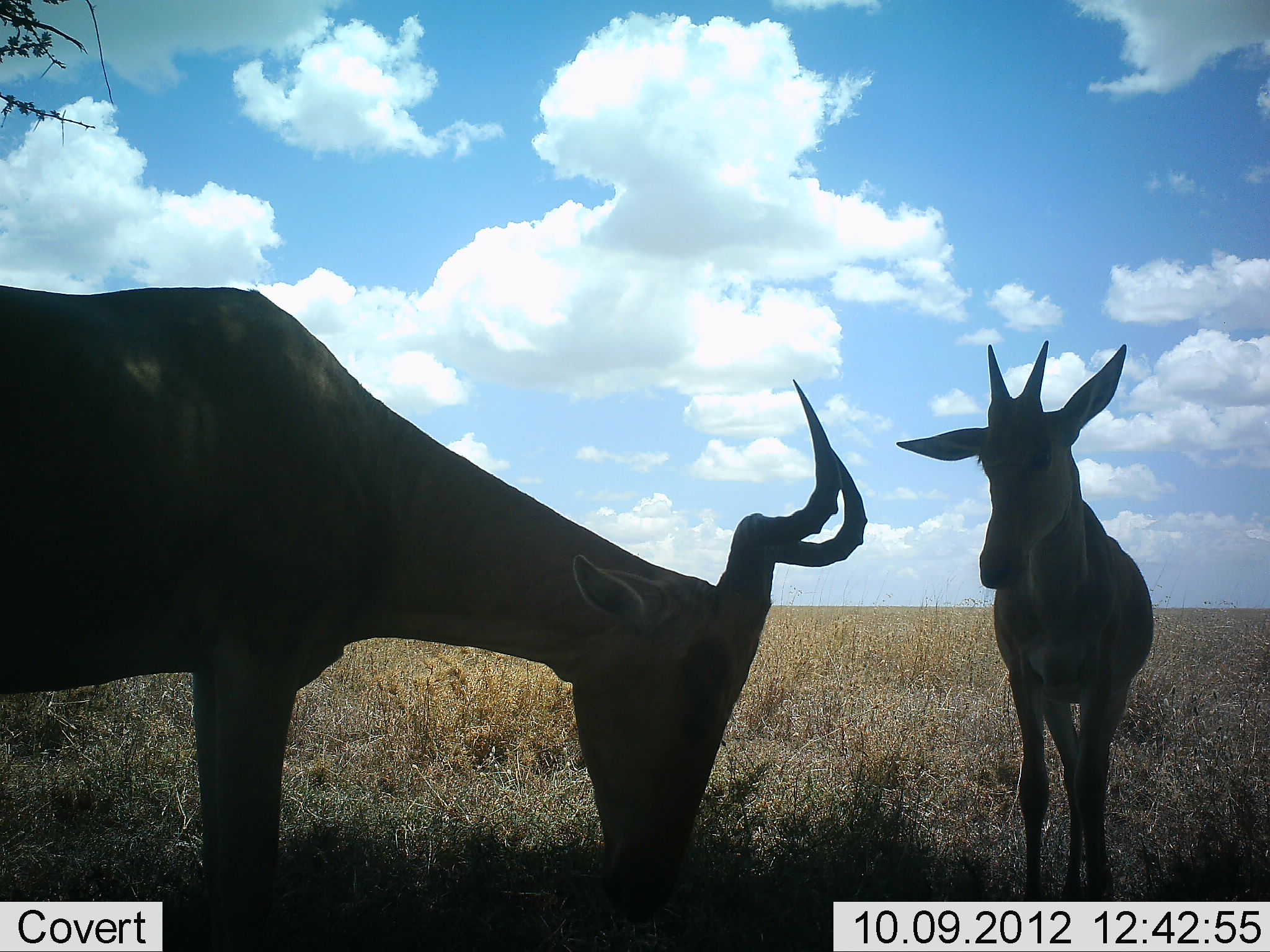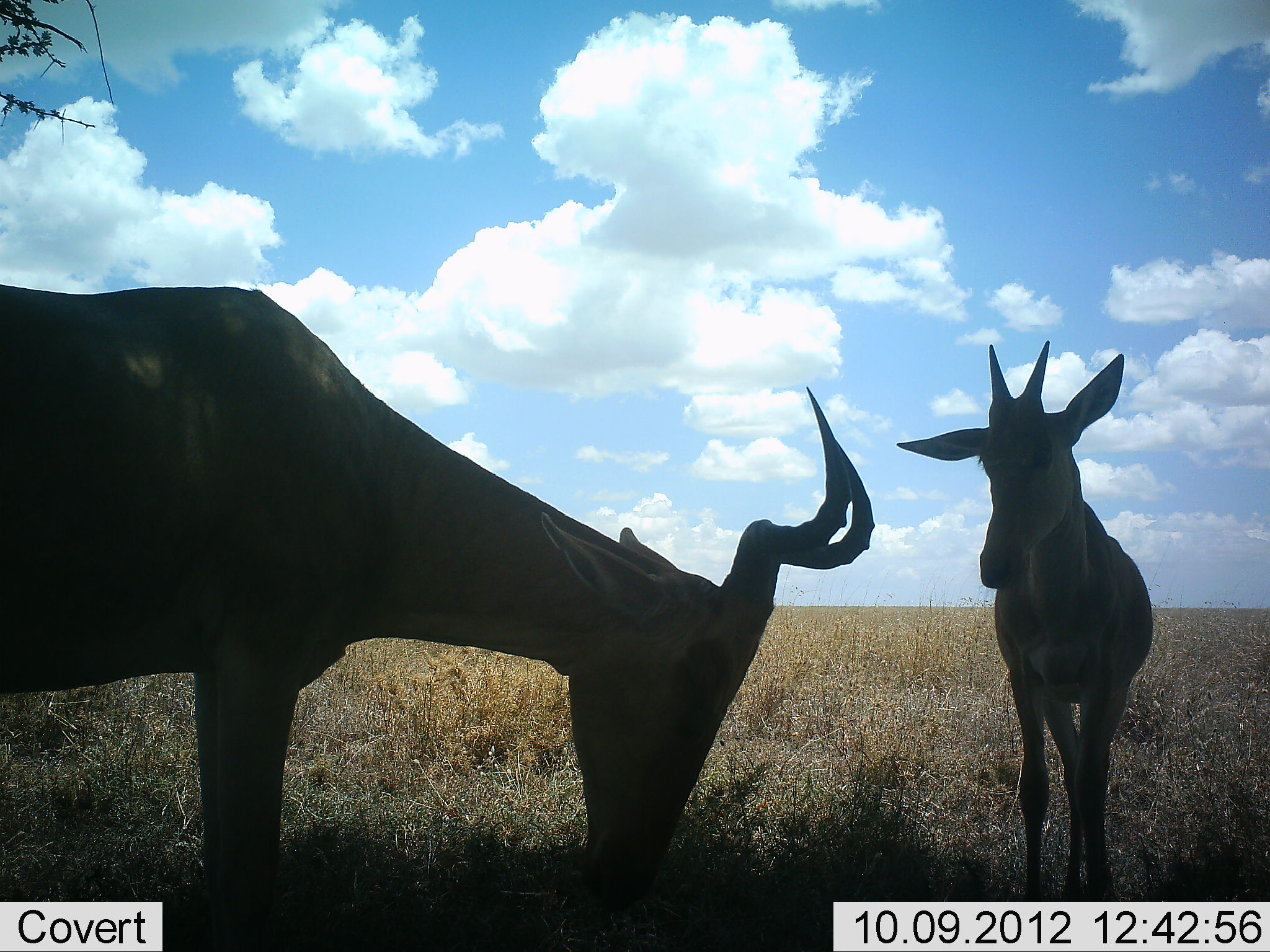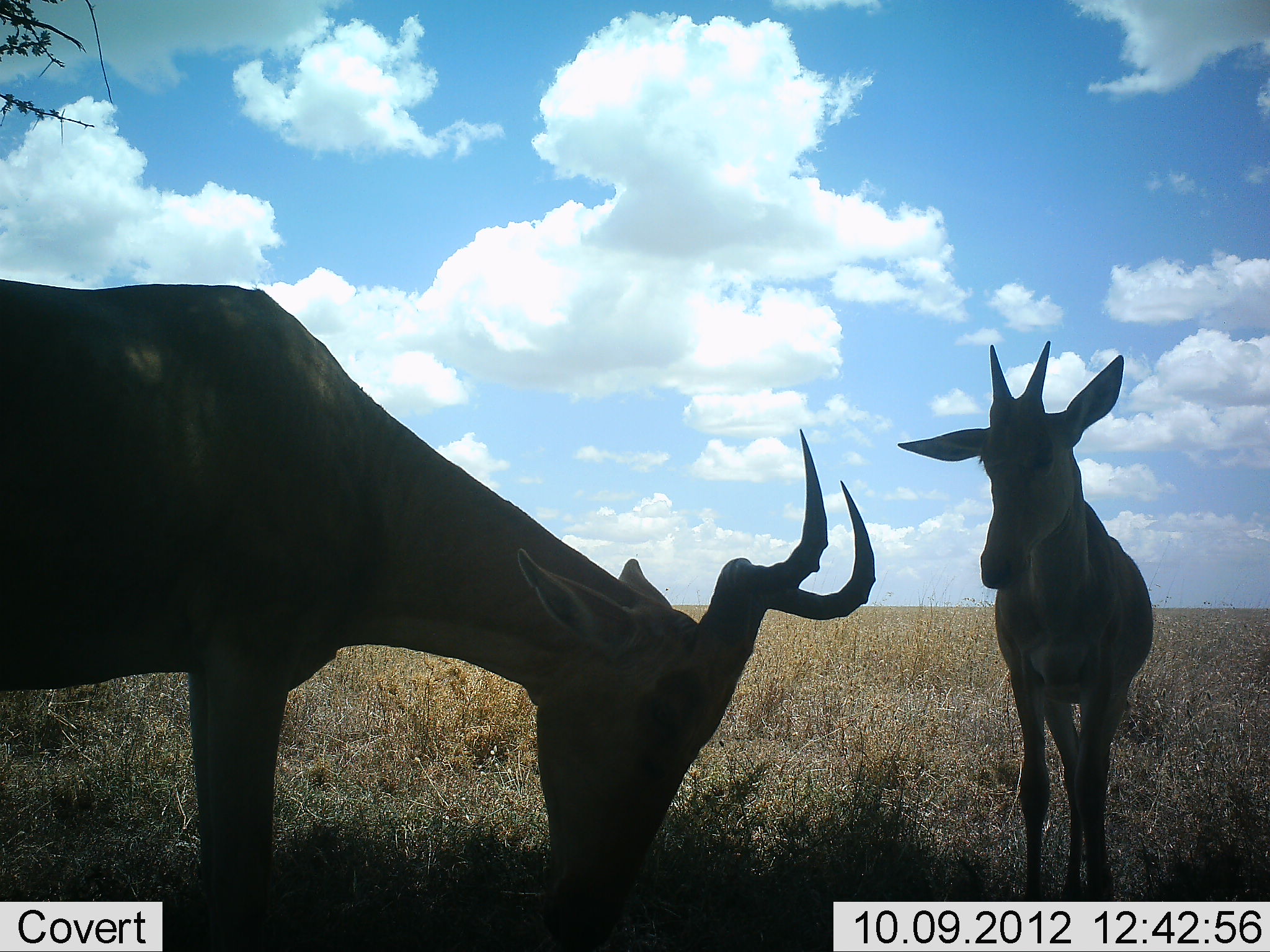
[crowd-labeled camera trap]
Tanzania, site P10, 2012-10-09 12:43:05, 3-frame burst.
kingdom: Animalia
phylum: Chordata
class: Mammalia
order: Artiodactyla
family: Bovidae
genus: Alcelaphus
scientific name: Alcelaphus buselaphus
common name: hartebeest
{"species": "hartebeest (Alcelaphus buselaphus)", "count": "2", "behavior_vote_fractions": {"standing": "100%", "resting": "0%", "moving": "0%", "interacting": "0%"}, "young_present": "60%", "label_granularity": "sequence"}